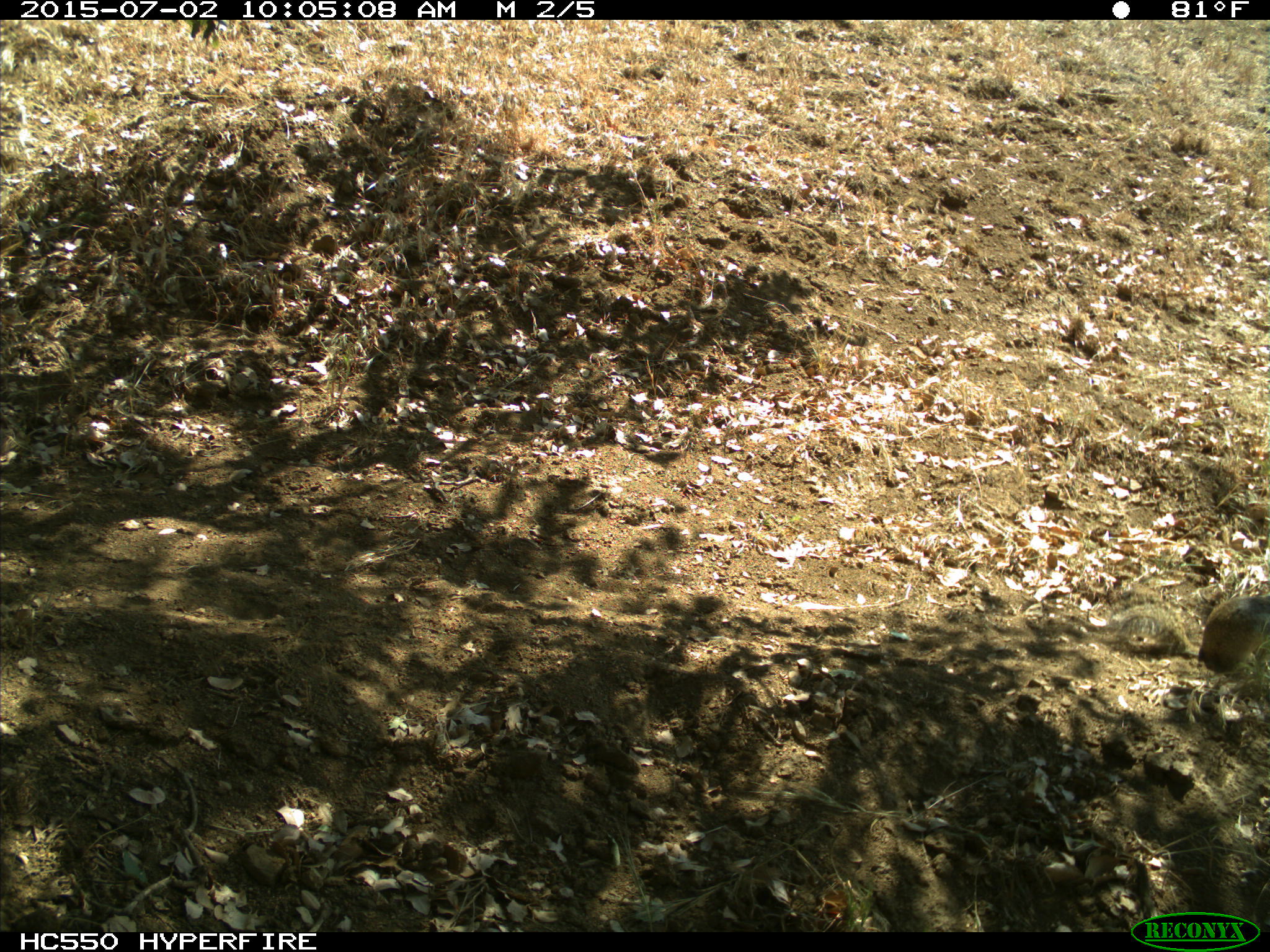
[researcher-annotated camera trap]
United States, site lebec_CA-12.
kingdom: Animalia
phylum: Chordata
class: Mammalia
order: Rodentia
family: Sciuridae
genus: Otospermophilus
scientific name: Otospermophilus beecheyi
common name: california ground squirrel